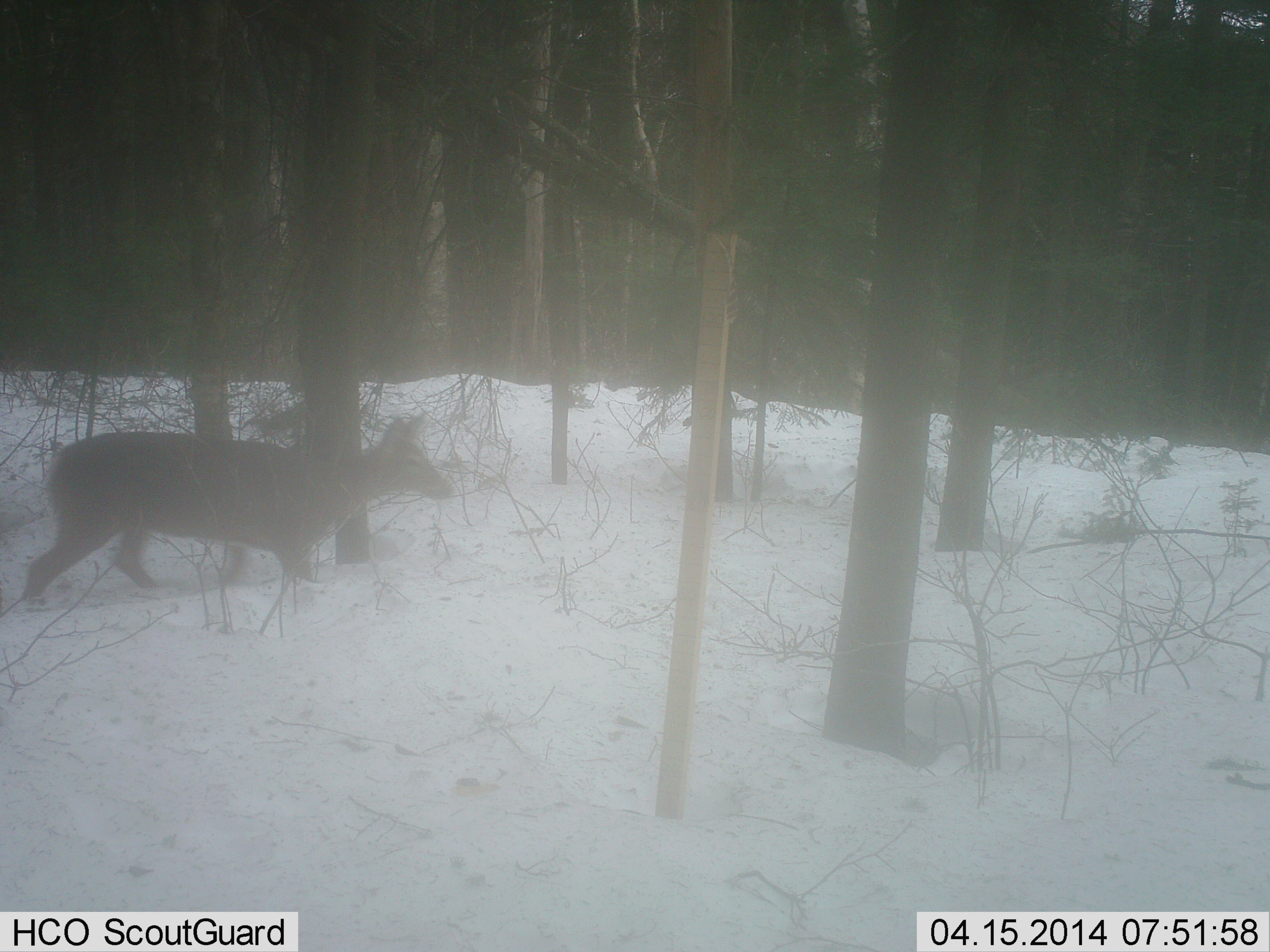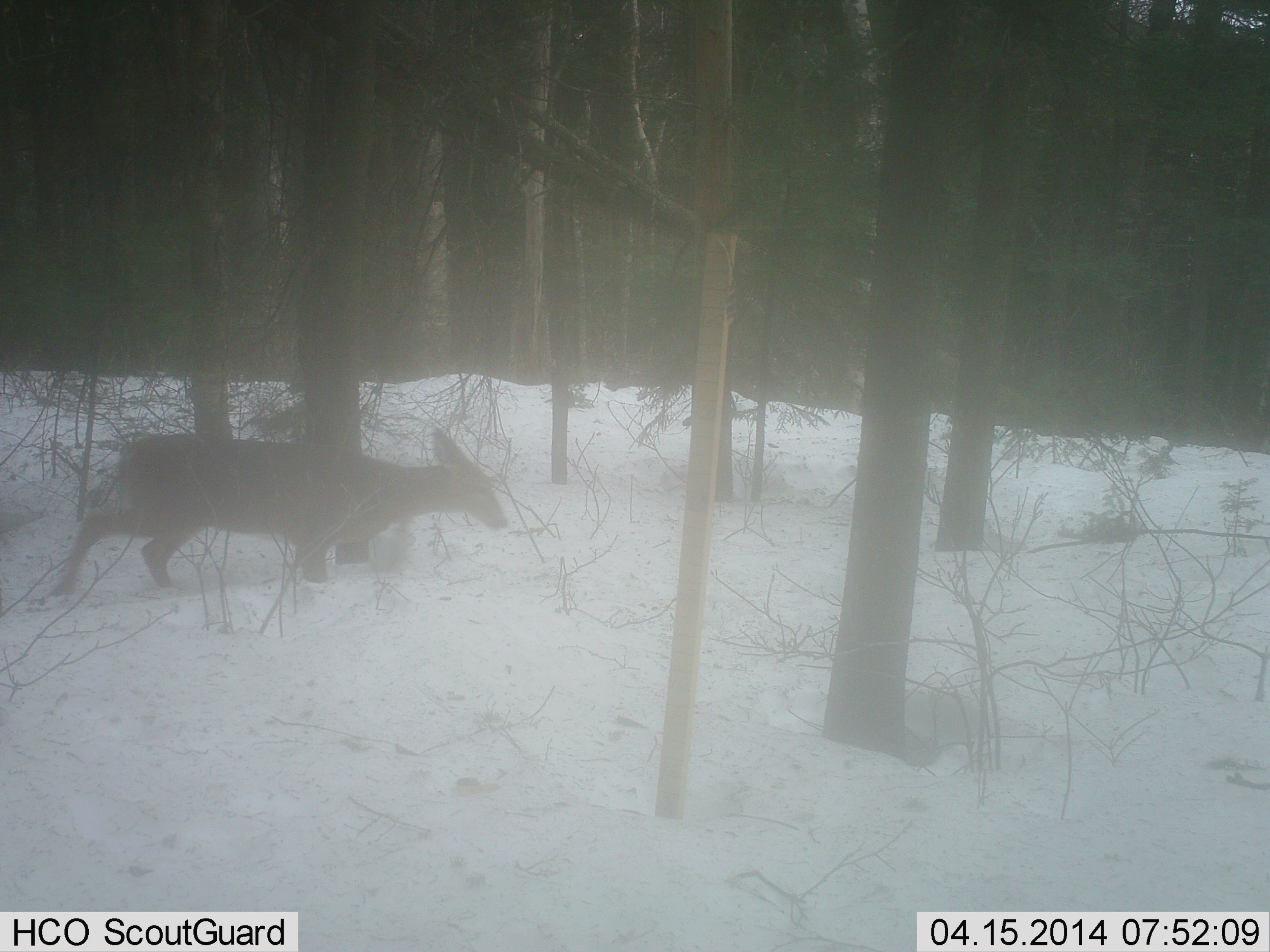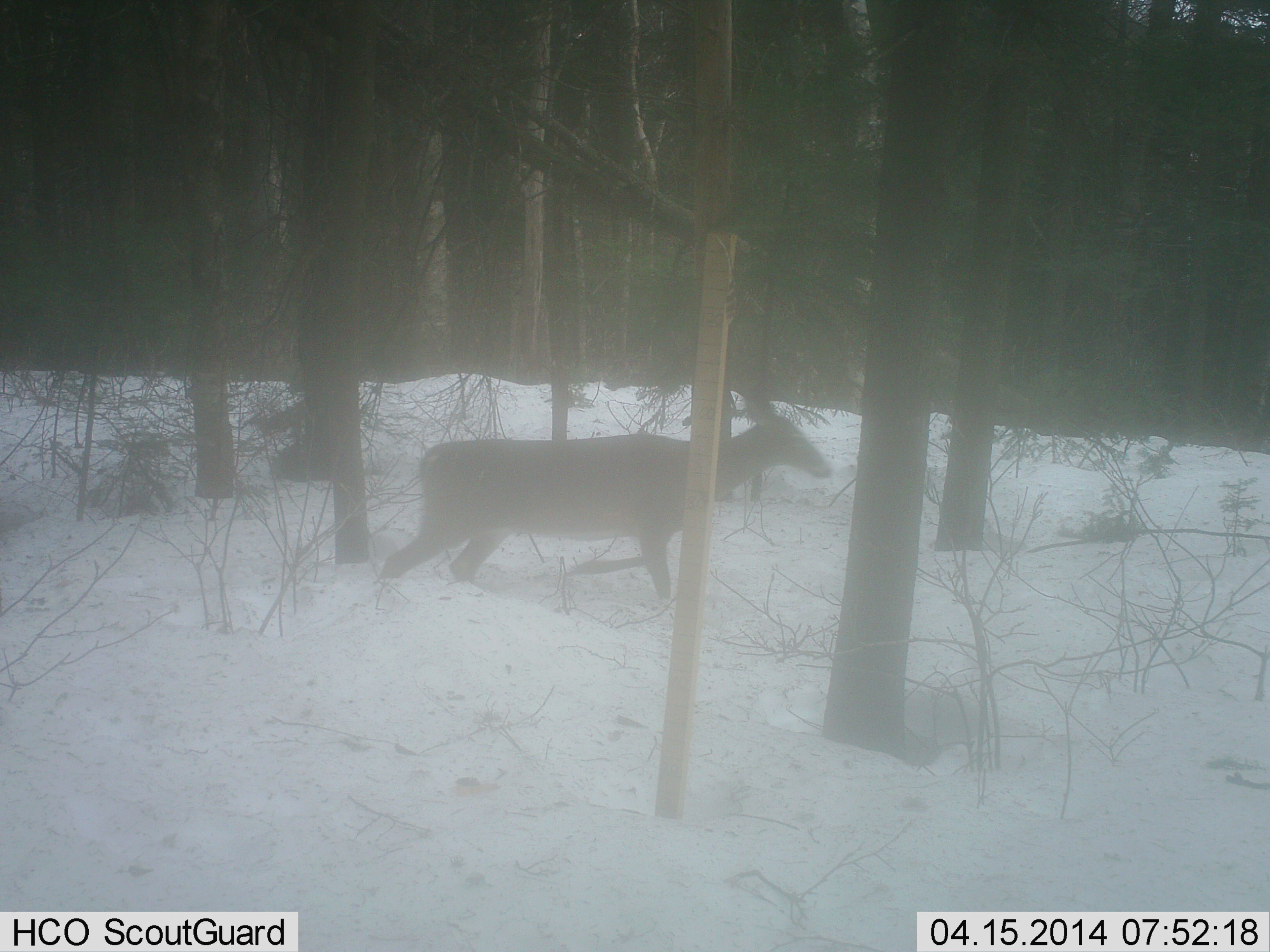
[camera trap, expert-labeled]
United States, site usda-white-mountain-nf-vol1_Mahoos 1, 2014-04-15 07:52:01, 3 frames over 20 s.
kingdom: Animalia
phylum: Chordata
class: Mammalia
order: Artiodactyla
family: Cervidae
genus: Odocoileus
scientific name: Odocoileus virginianus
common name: white-tailed deer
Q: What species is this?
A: White-tailed deer (Odocoileus virginianus).